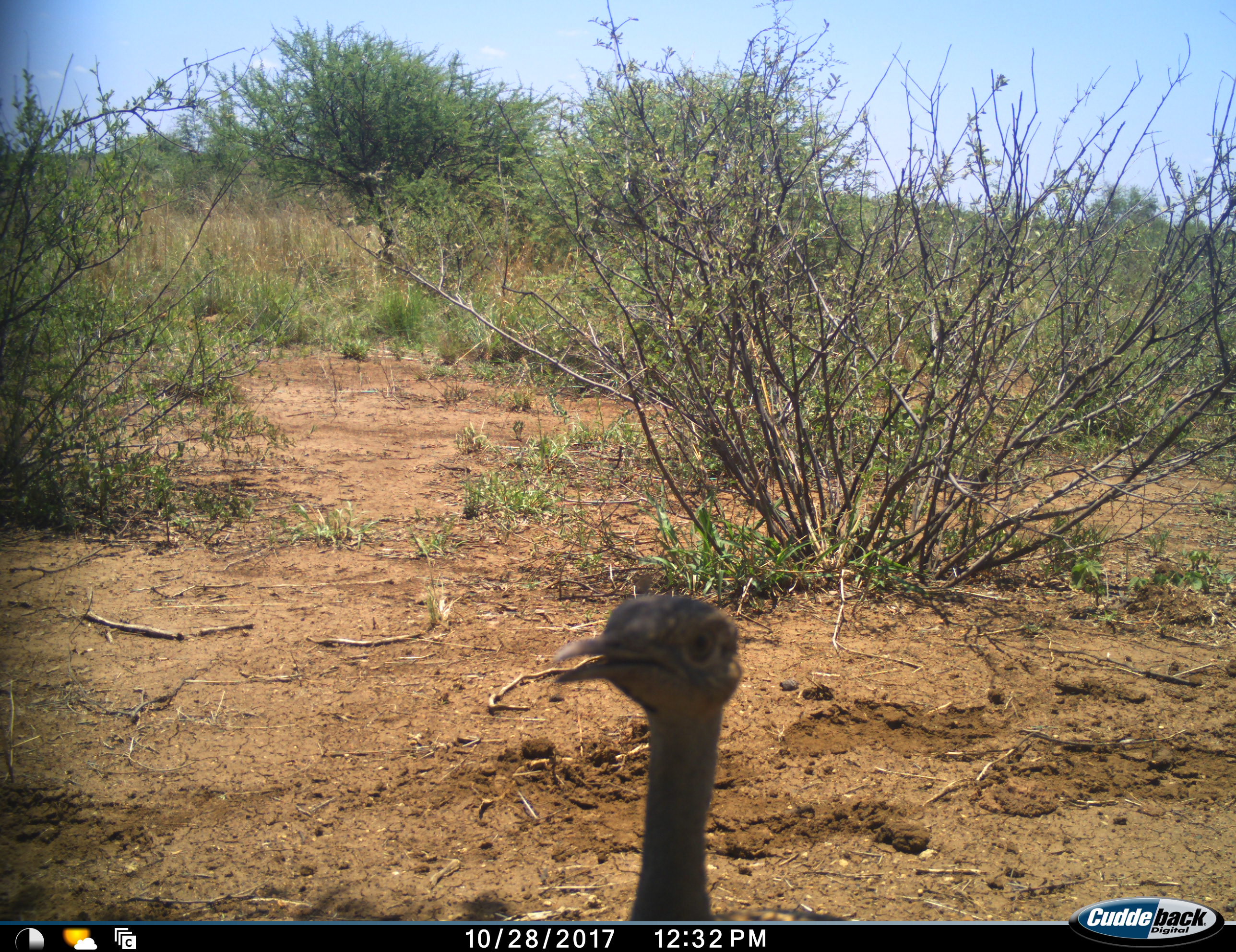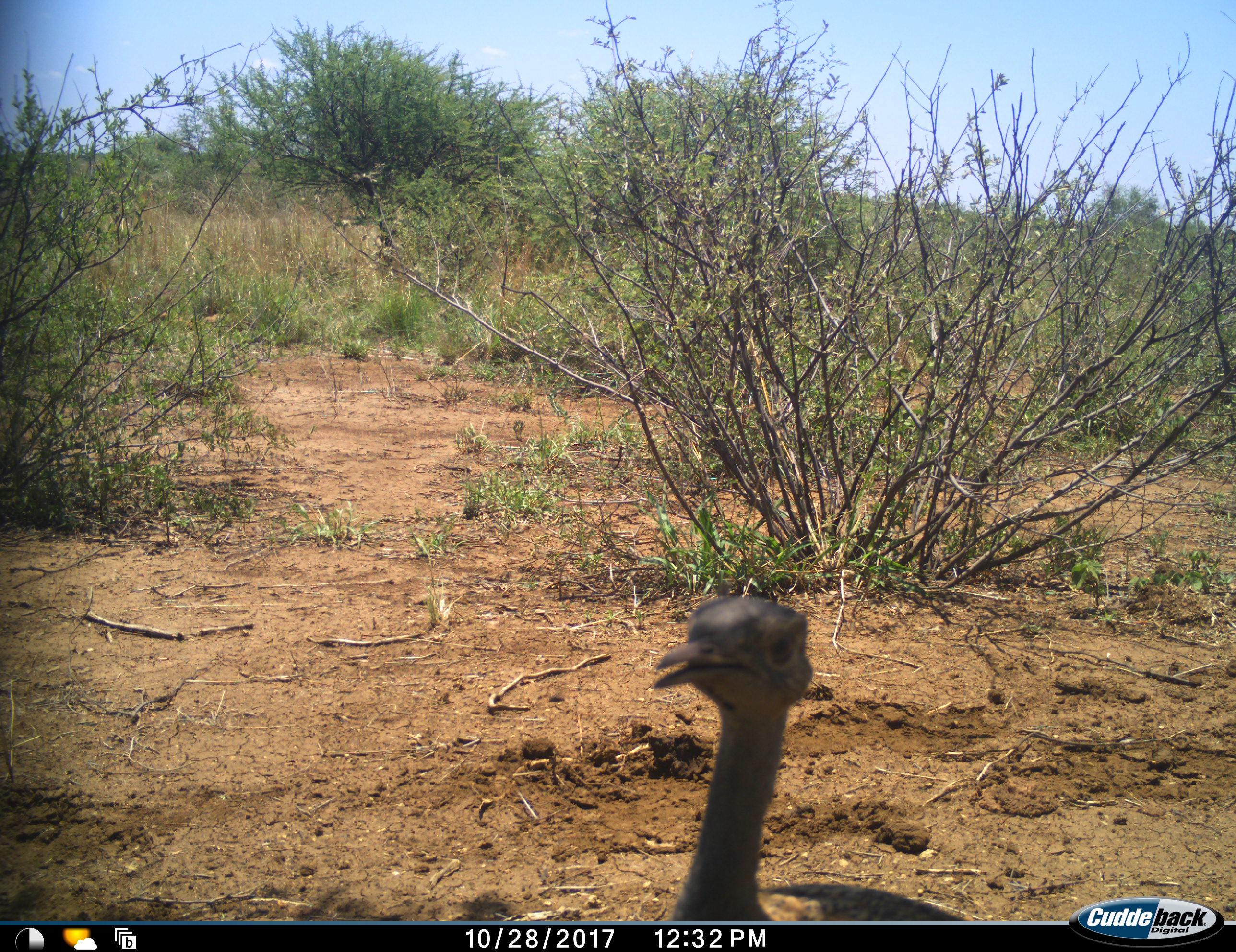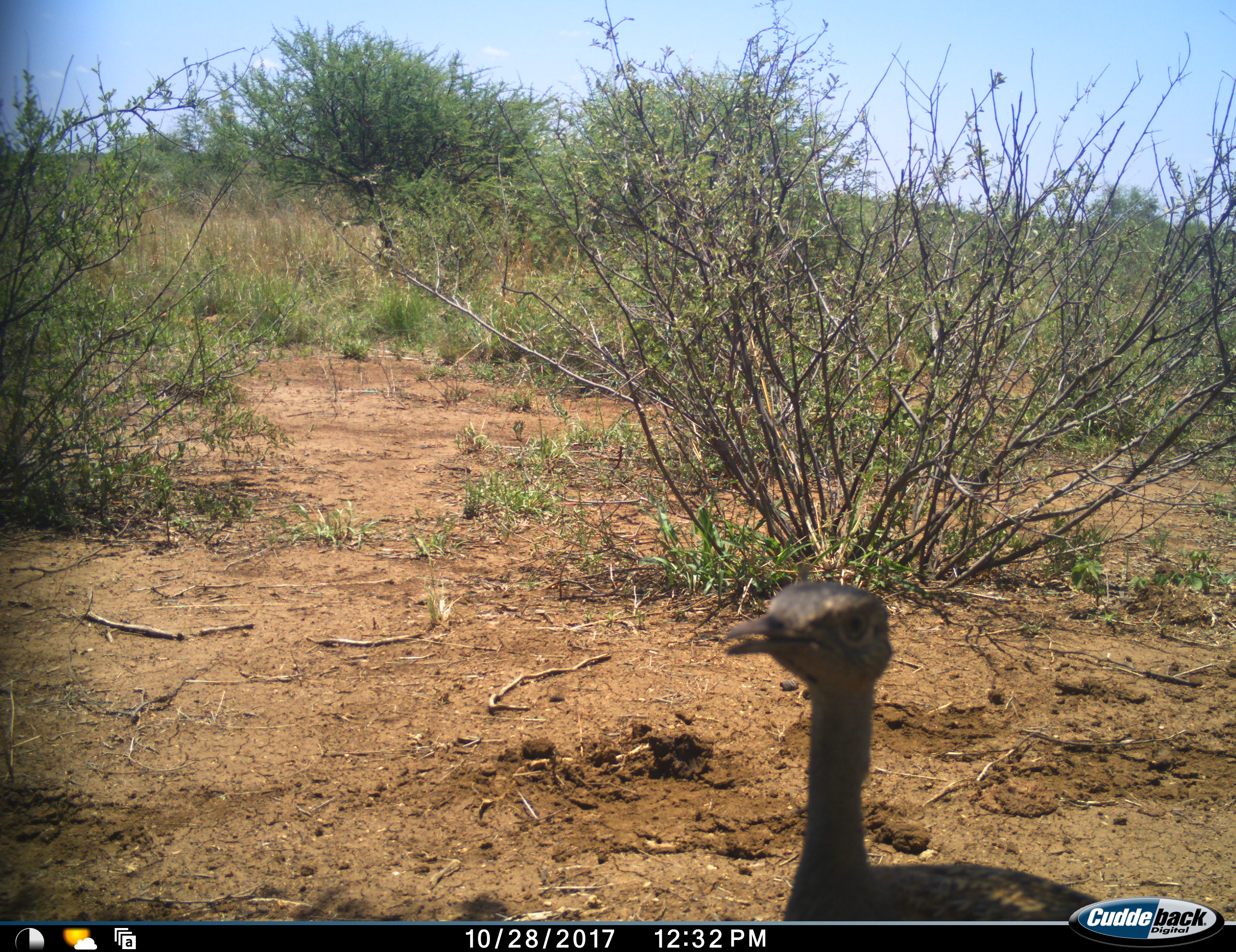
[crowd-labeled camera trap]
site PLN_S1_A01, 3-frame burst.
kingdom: Animalia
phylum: Chordata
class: Aves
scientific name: Aves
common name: bird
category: birdother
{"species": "birdother (bird) (Aves)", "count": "1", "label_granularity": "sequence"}